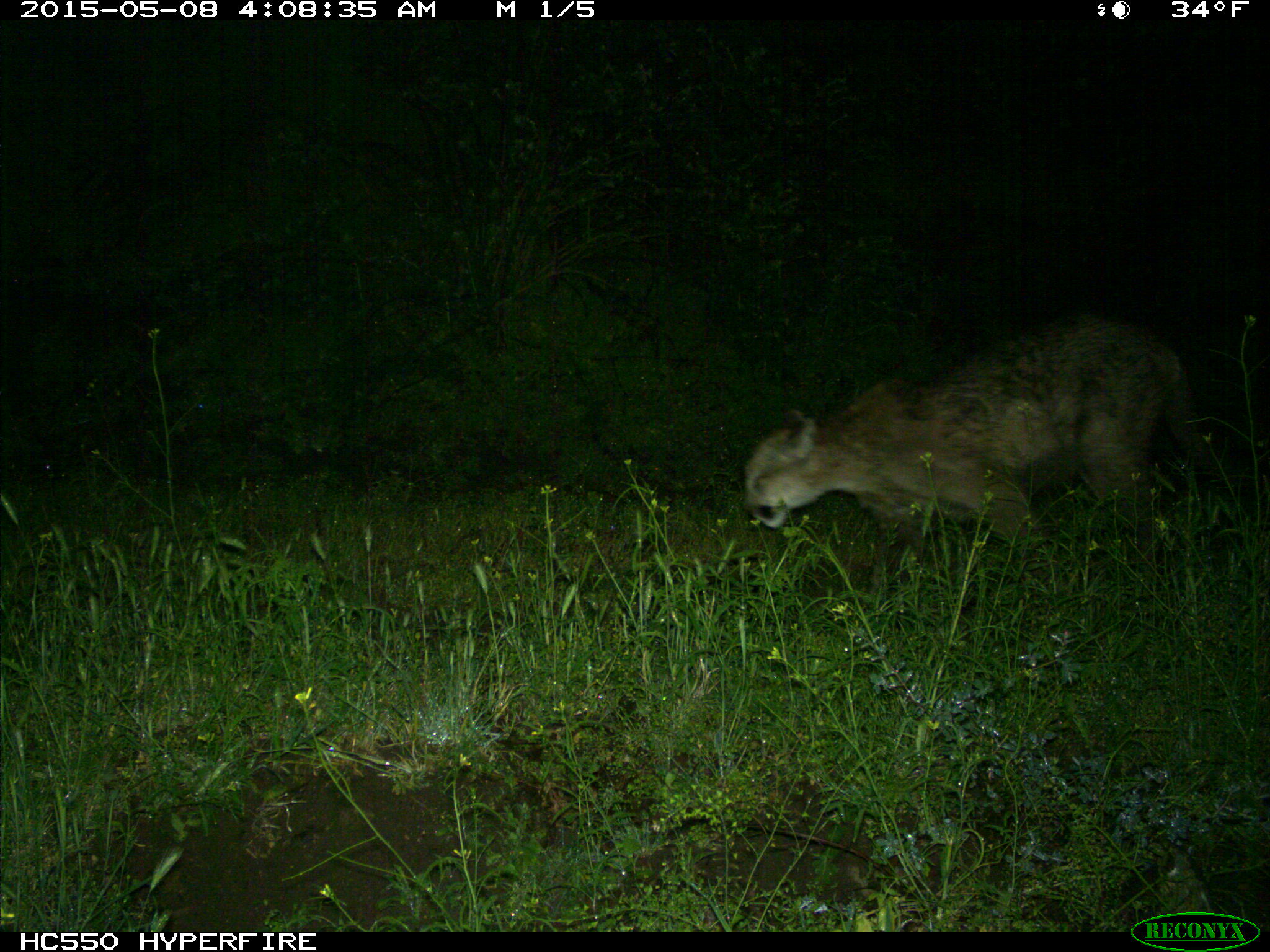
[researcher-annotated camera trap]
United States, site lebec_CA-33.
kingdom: Animalia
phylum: Chordata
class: Mammalia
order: Carnivora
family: Felidae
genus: Puma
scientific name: Puma concolor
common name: mountain lion